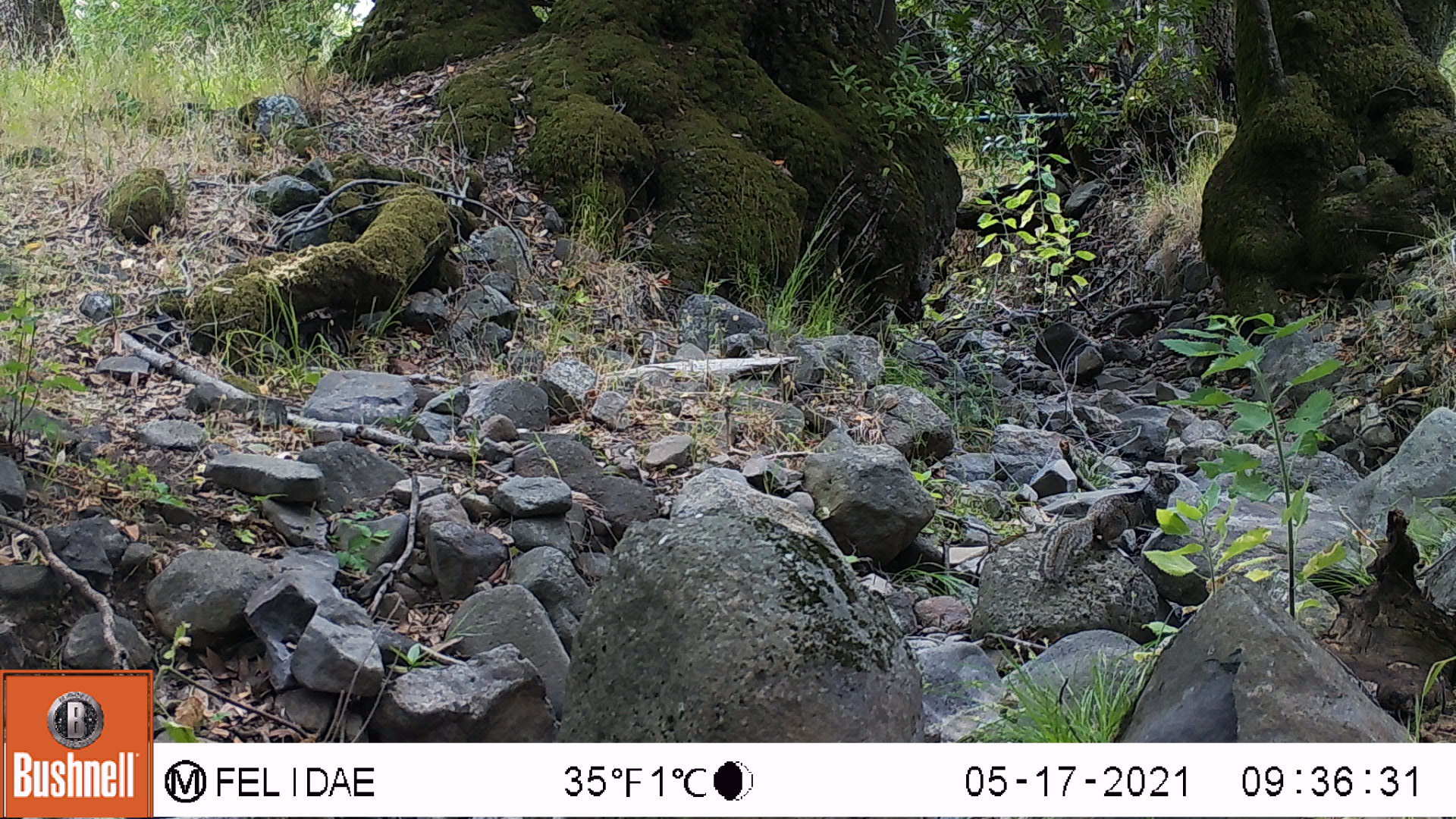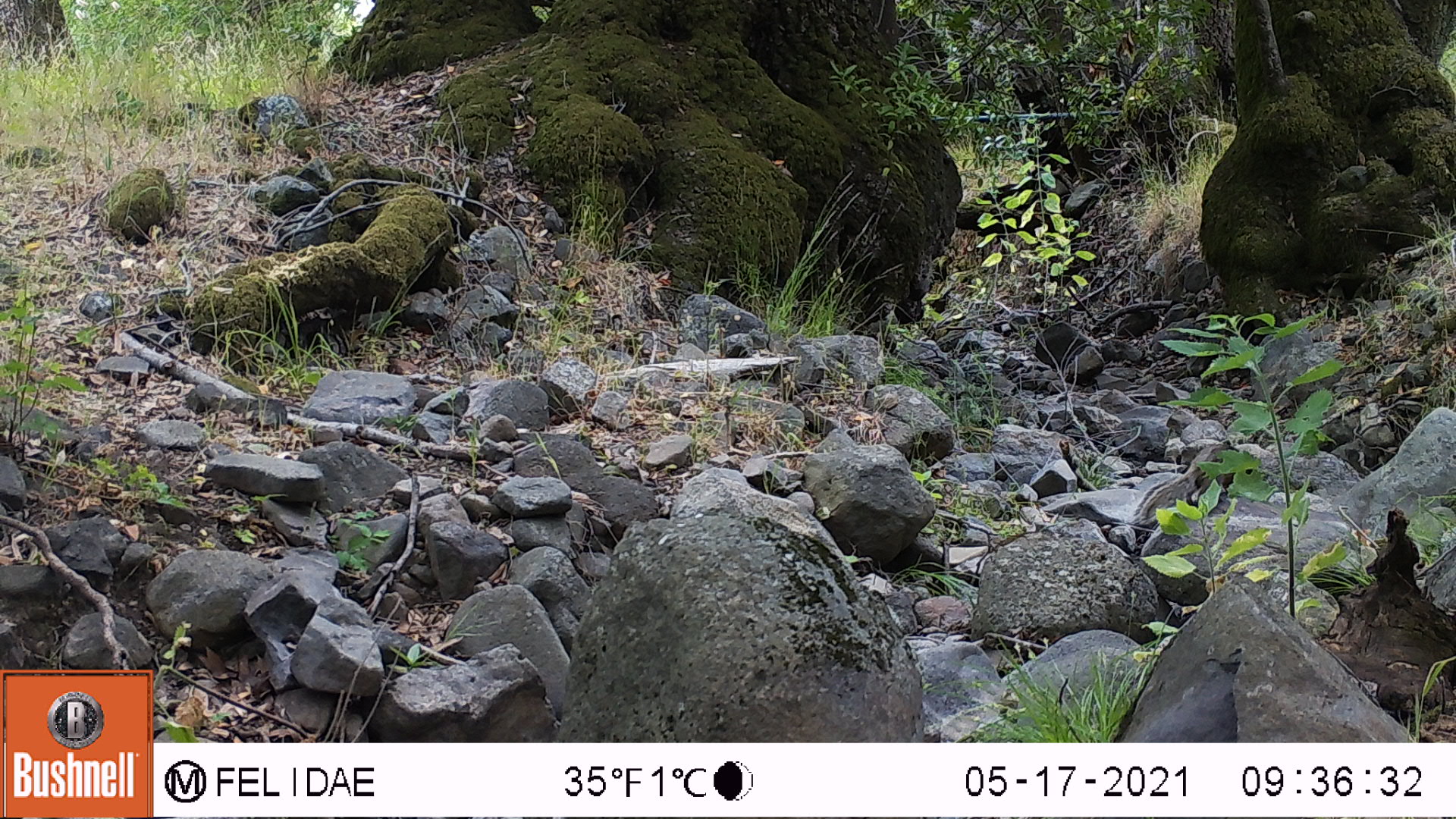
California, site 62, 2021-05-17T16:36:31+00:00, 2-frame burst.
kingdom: Animalia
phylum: Chordata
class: Mammalia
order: Rodentia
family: Sciuridae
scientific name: Sciuridae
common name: squirrel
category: unknown squirrel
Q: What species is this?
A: Unknown squirrel (squirrel) (Sciuridae).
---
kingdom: Animalia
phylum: Chordata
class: Mammalia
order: Rodentia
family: Sciuridae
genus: Sciurus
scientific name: Sciurus griseus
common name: western gray squirrel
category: western grey squirrel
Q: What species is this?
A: Western grey squirrel (western gray squirrel) (Sciurus griseus).